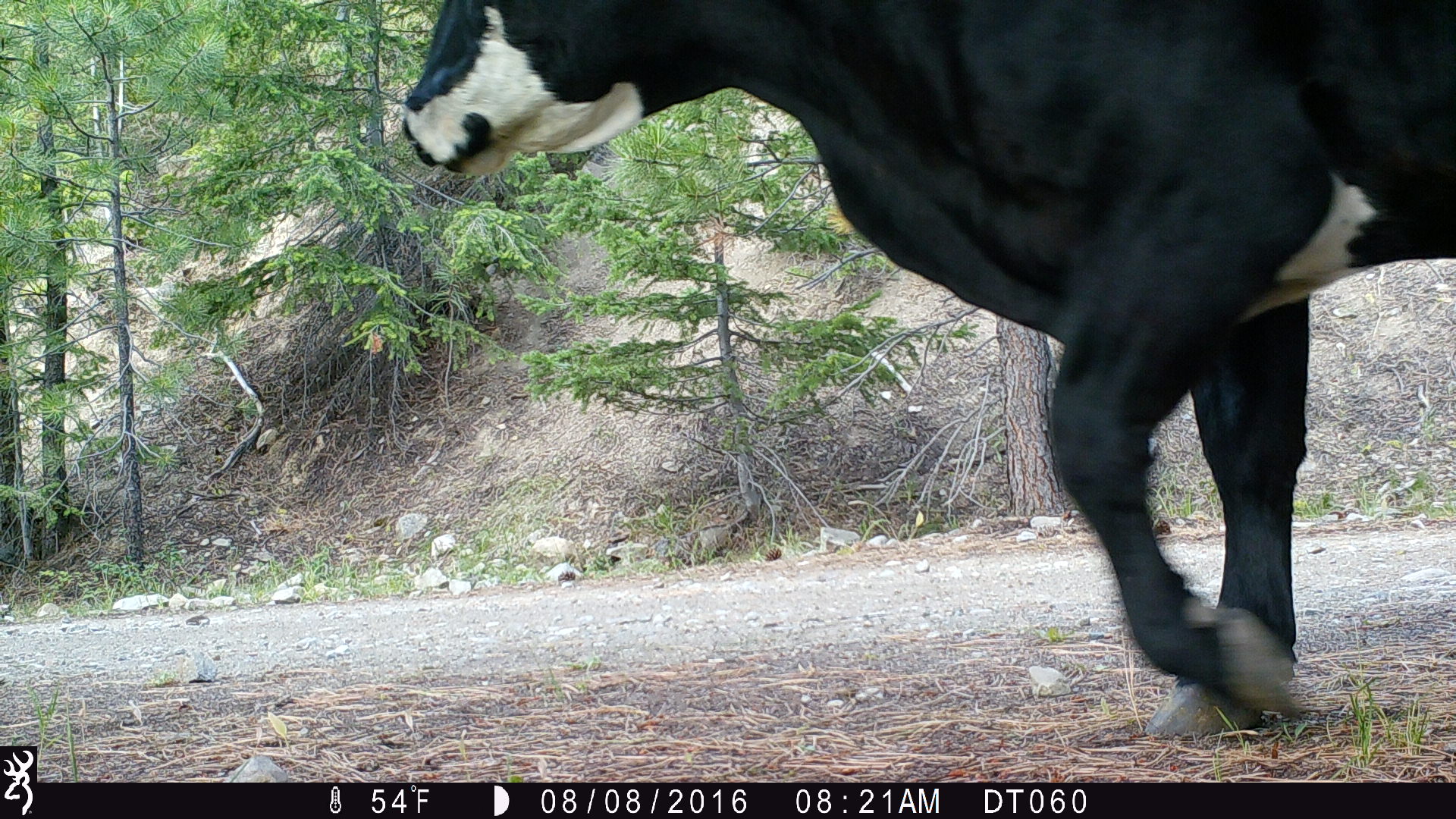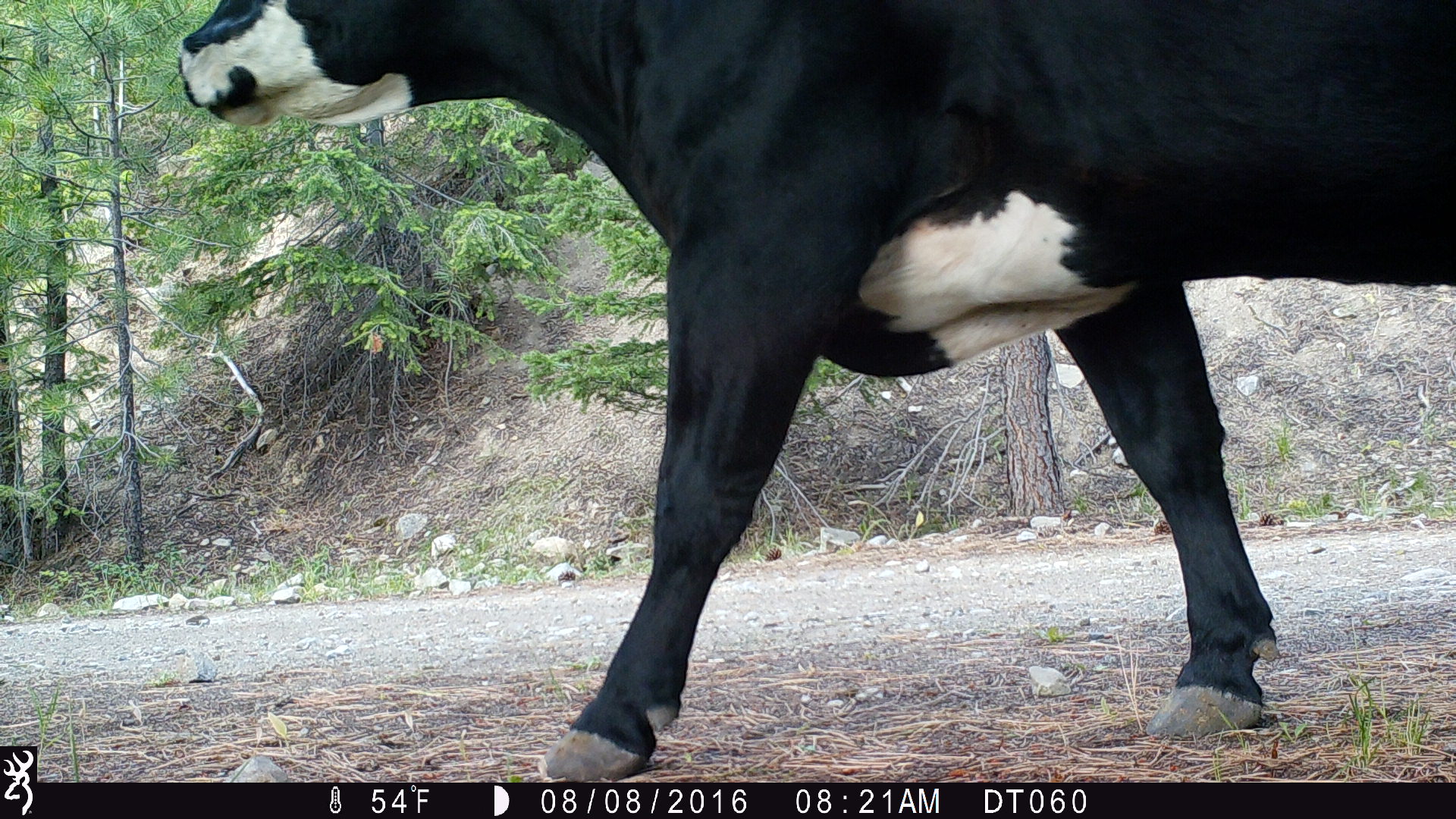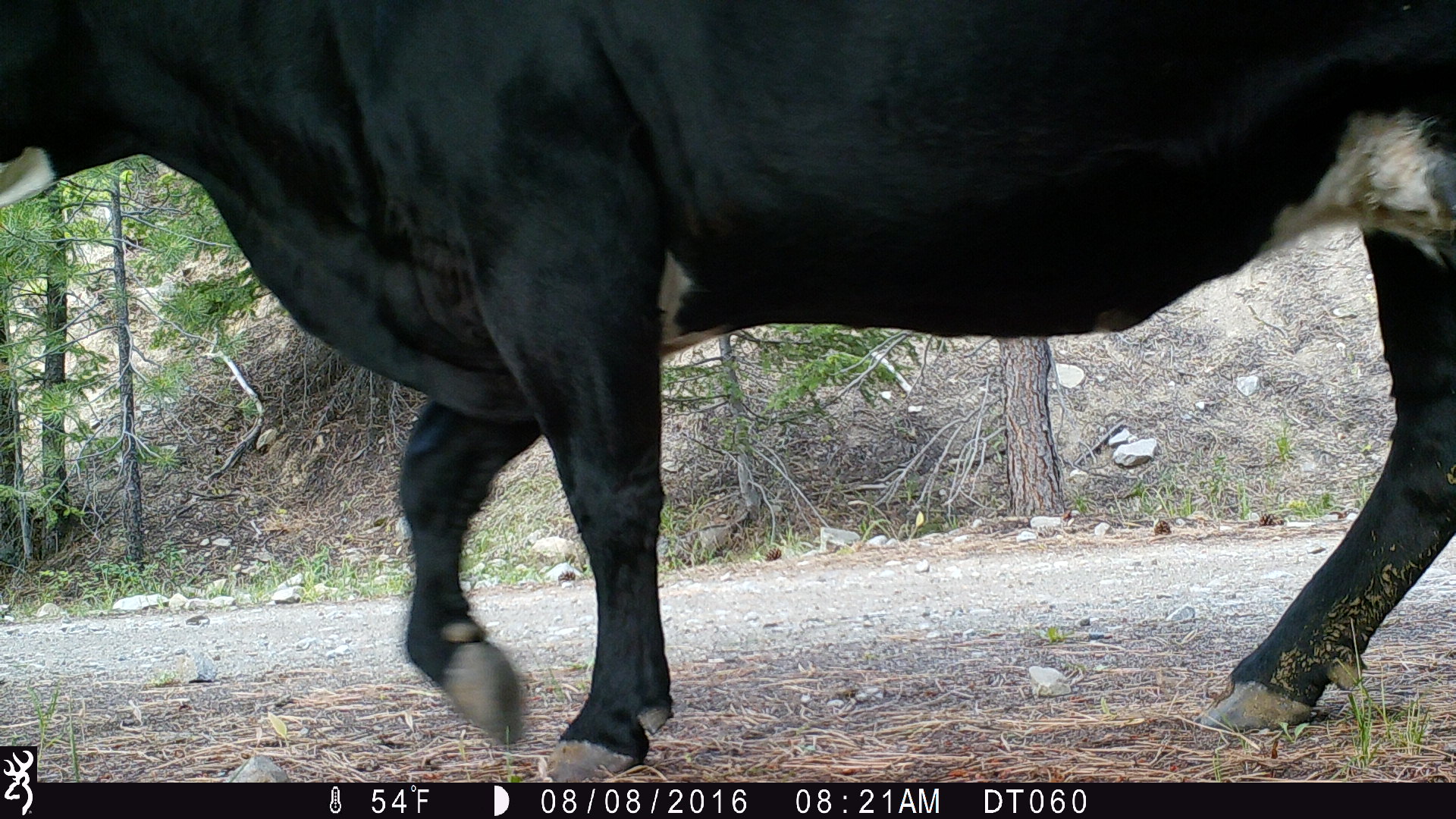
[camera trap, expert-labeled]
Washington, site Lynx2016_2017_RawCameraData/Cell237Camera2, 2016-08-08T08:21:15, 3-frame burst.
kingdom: Animalia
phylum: Chordata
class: Mammalia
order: Artiodactyla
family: Bovidae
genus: Bos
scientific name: Bos taurus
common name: domestic cattle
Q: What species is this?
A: Domestic cattle (Bos taurus).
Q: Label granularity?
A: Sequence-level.